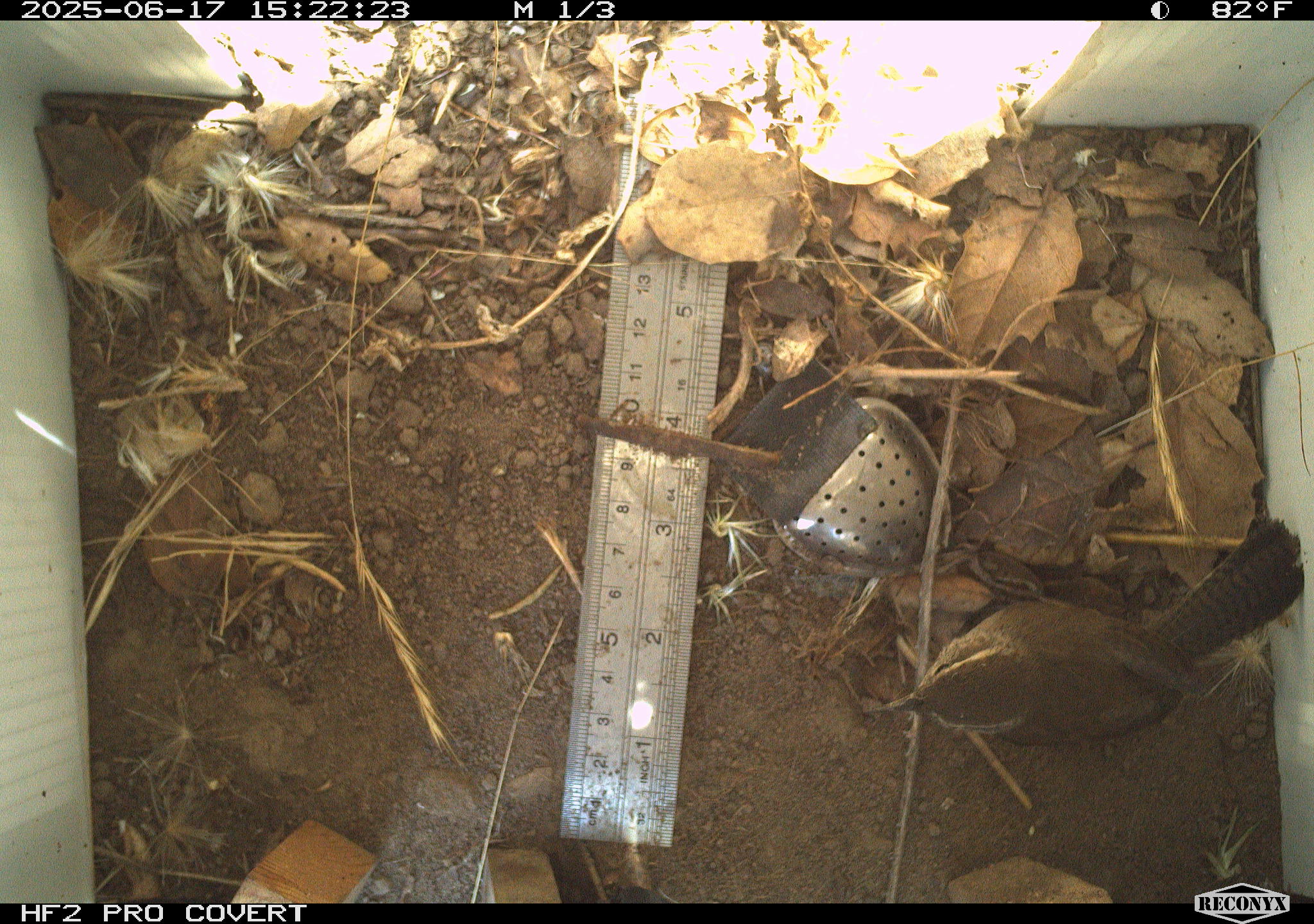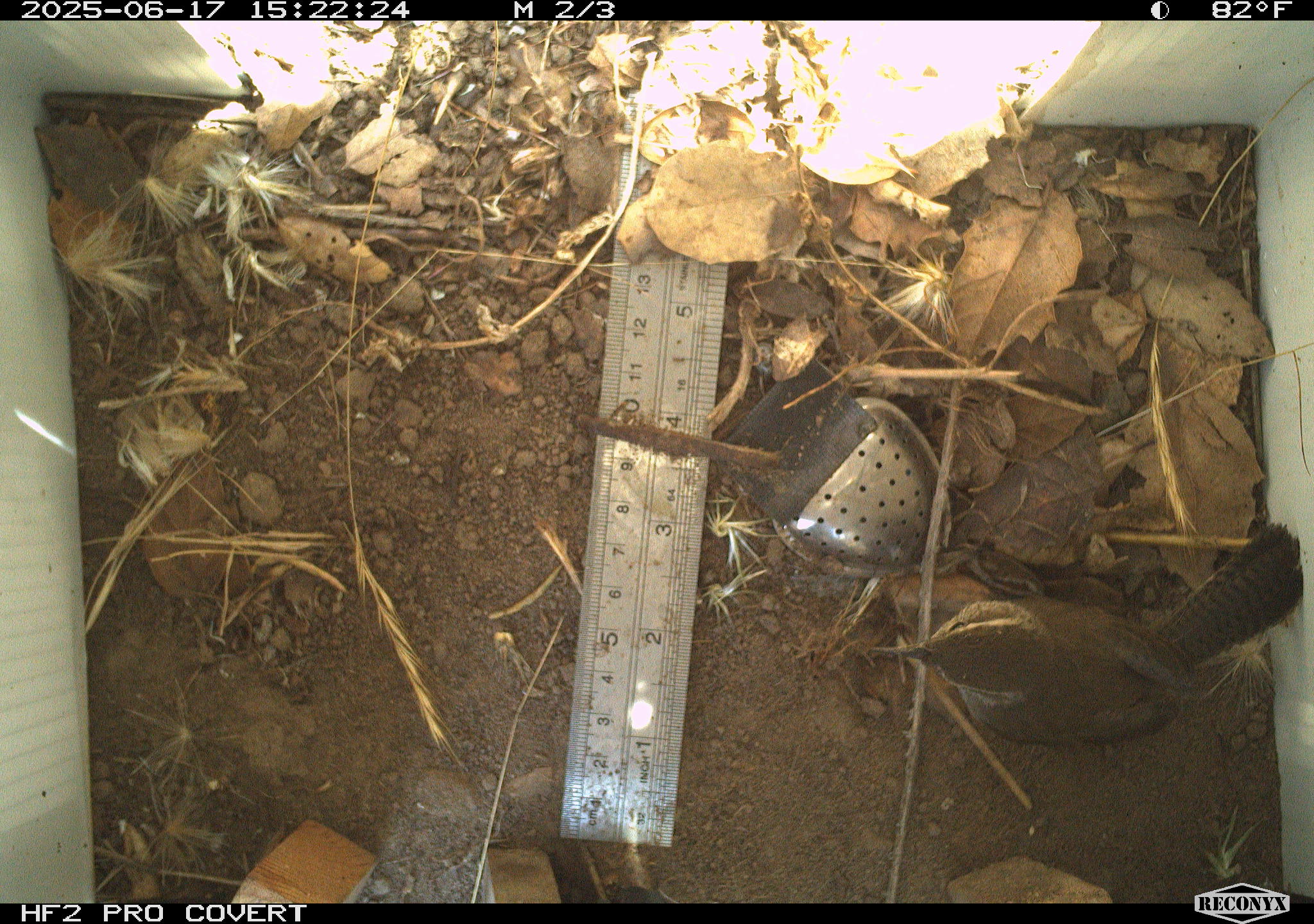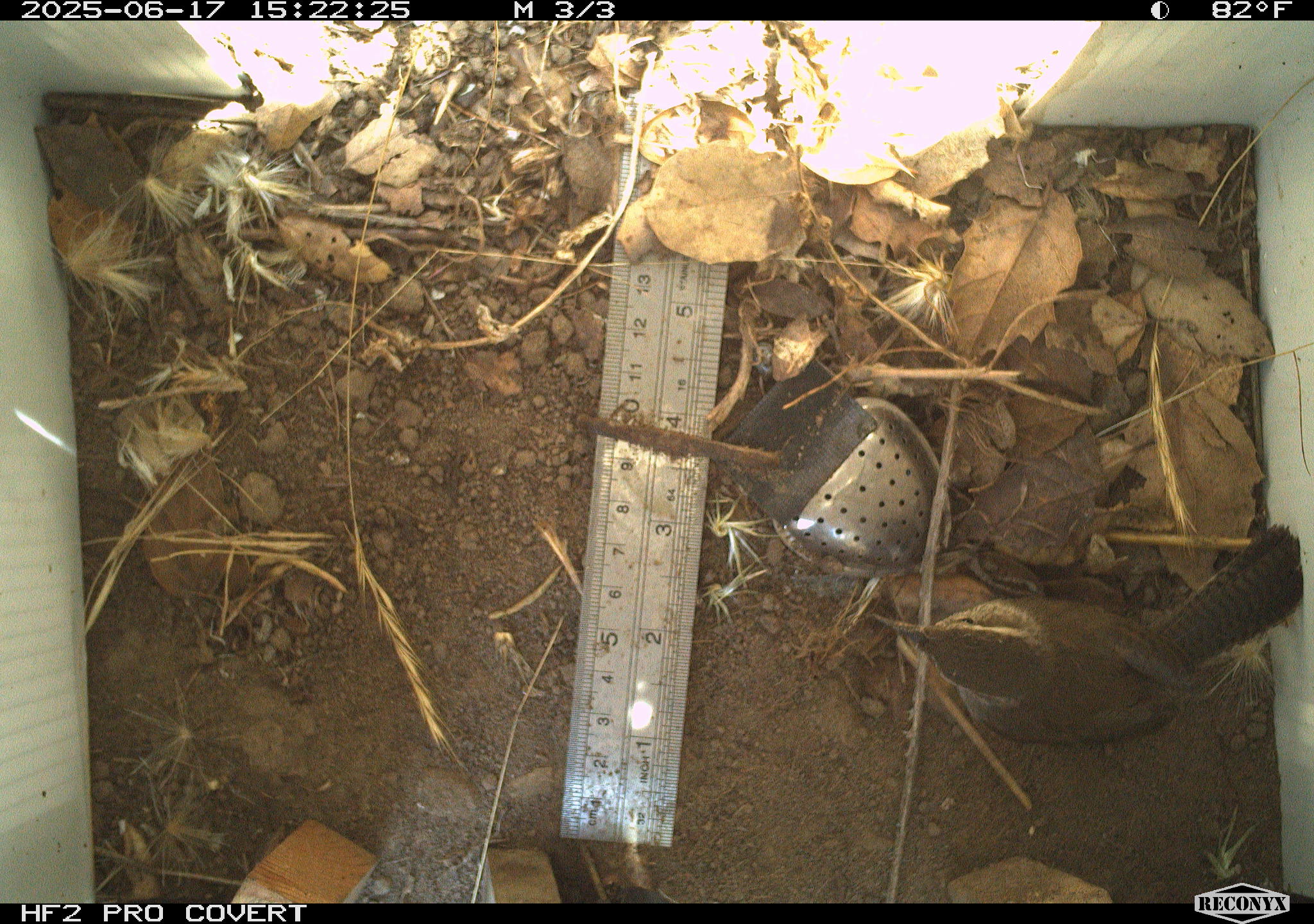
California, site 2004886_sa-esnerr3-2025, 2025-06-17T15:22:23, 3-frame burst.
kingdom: Animalia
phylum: Chordata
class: Aves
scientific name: Aves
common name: bird